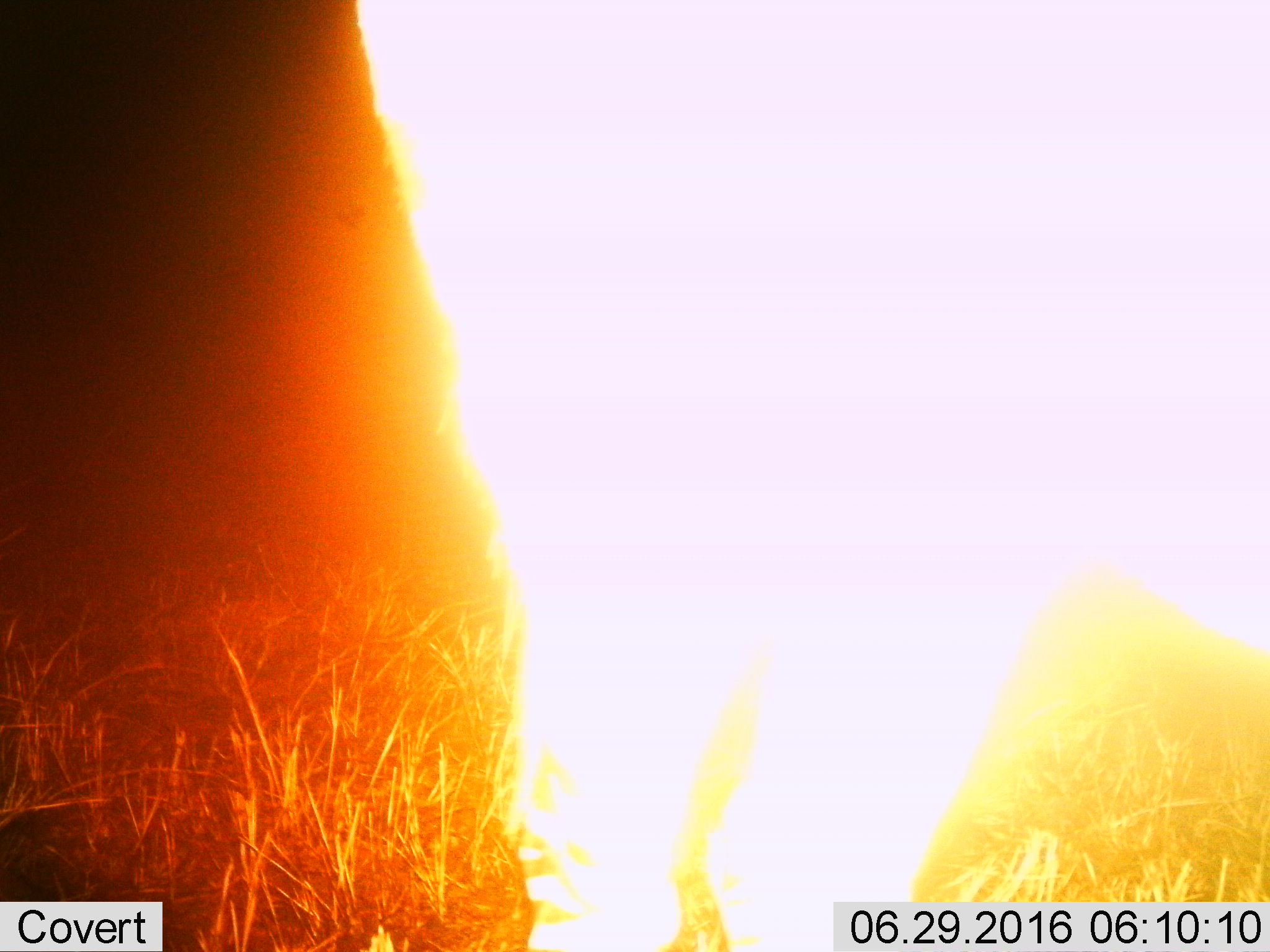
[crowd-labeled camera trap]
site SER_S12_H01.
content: unidentified animal